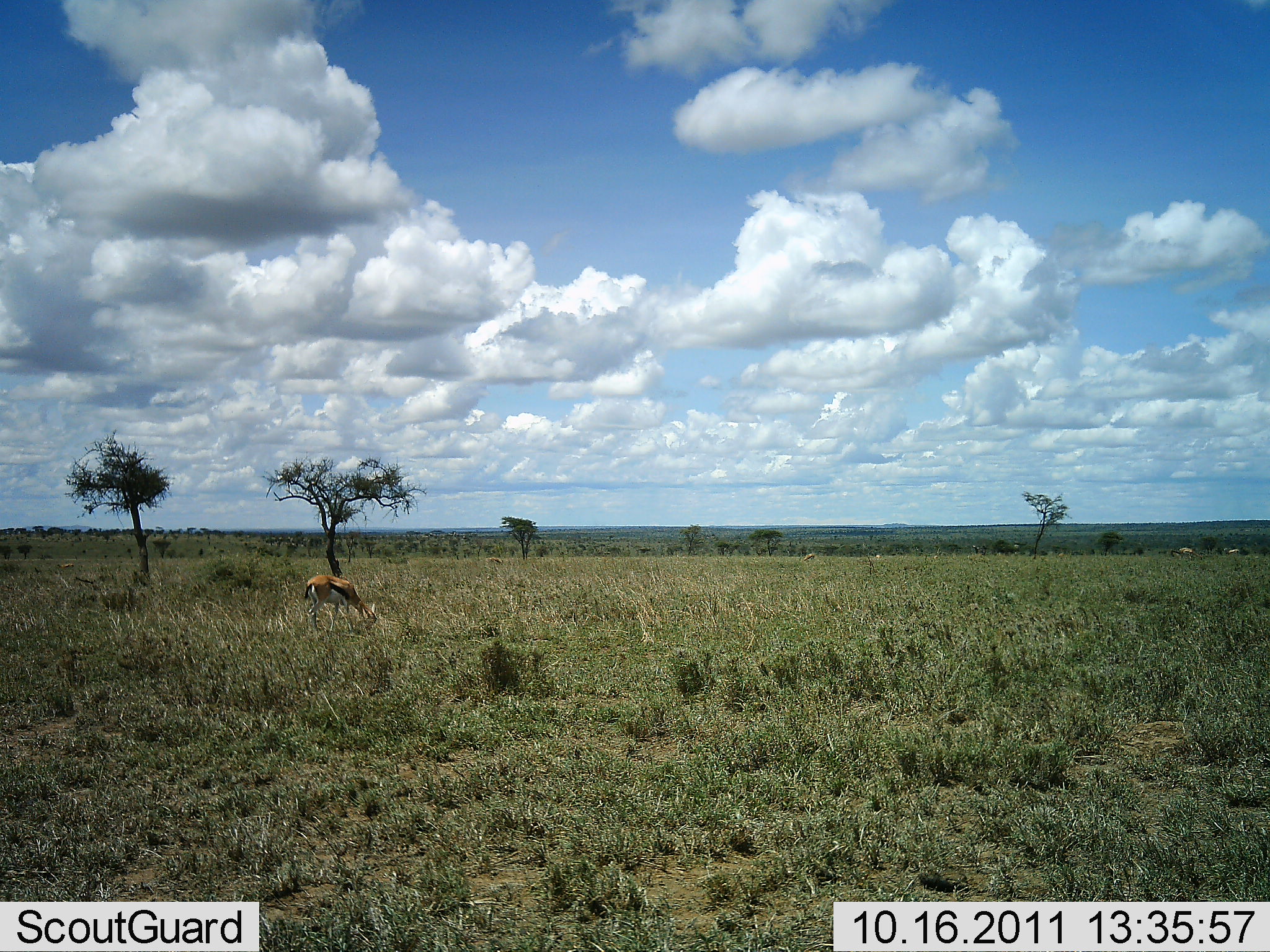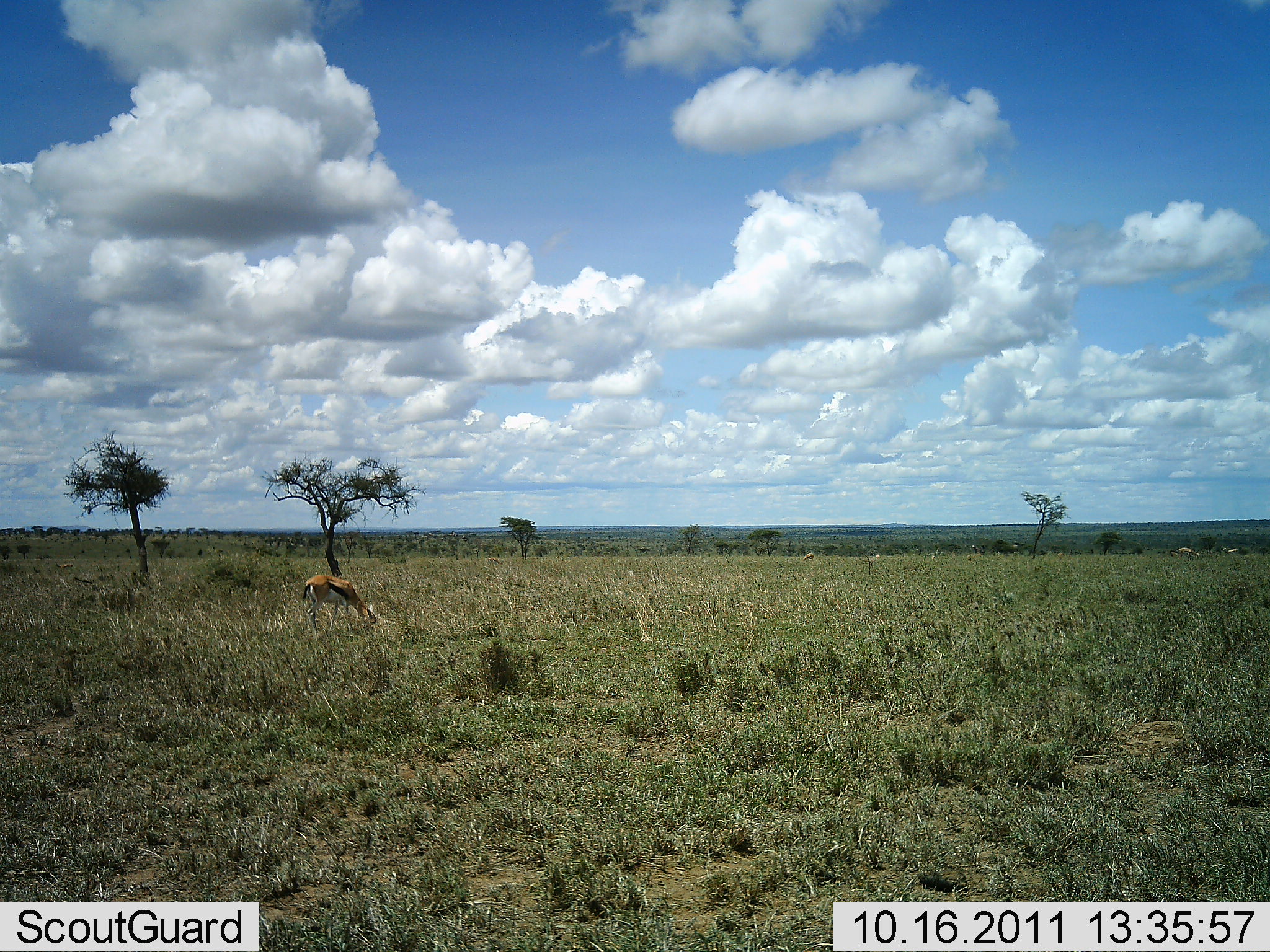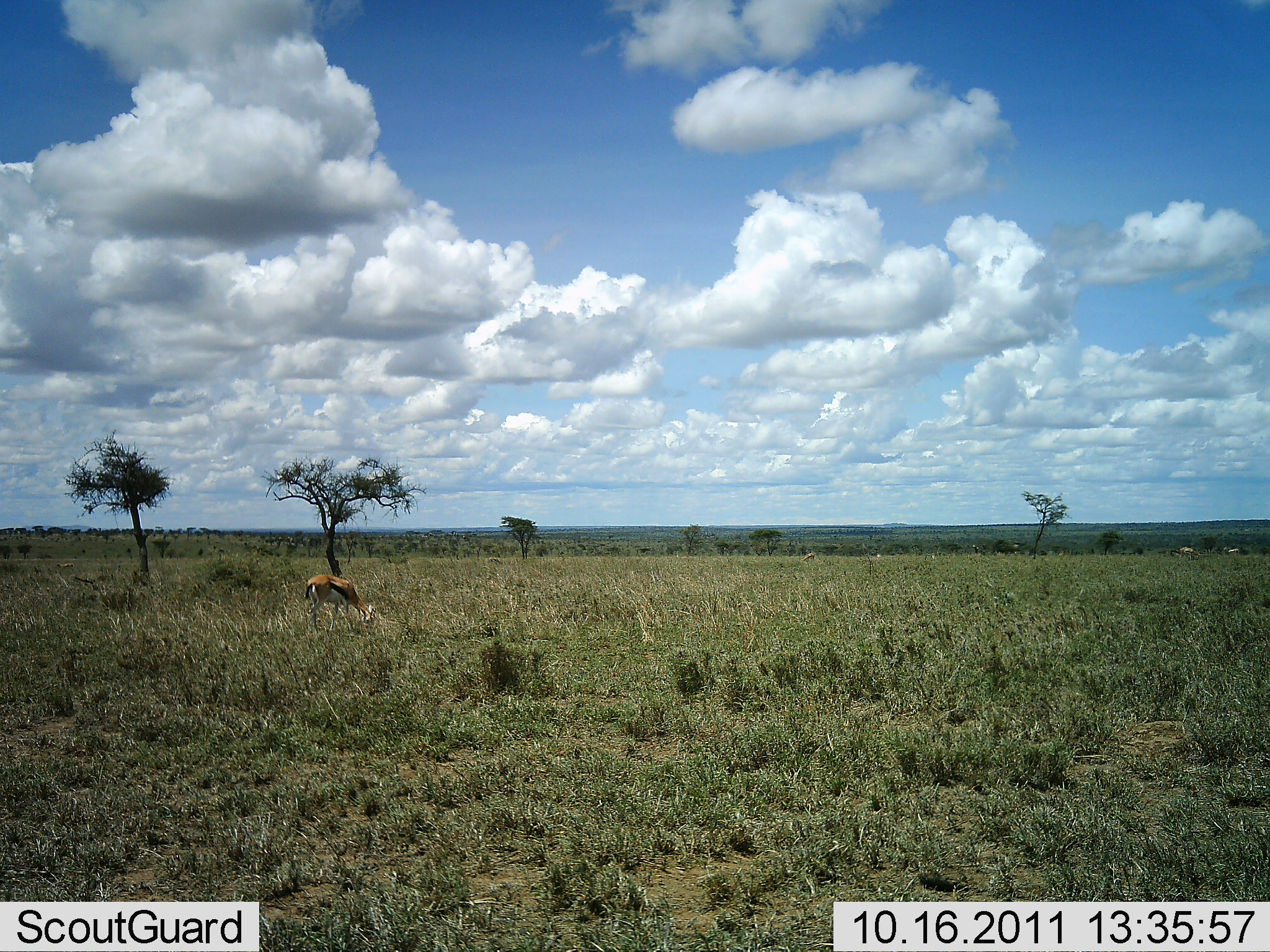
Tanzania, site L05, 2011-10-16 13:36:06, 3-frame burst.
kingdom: Animalia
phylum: Chordata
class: Mammalia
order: Artiodactyla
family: Bovidae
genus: Eudorcas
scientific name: Eudorcas thomsonii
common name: thomson's gazelle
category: gazellethomsons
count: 1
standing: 31%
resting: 0%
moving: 0%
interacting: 0%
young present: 0%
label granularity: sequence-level